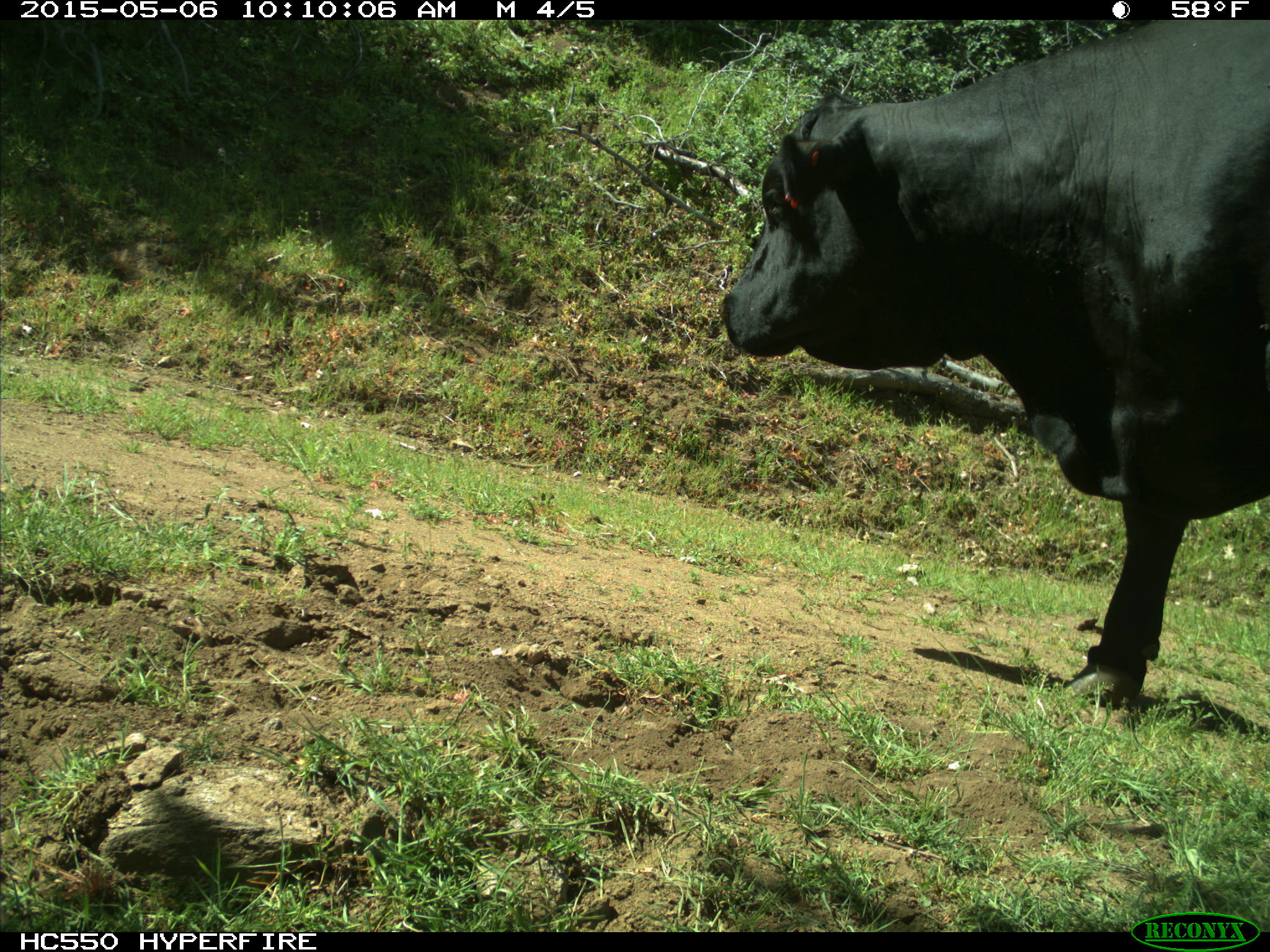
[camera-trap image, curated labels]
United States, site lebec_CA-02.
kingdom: Animalia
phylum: Chordata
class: Mammalia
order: Artiodactyla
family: Bovidae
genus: Bos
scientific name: Bos taurus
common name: domestic cow